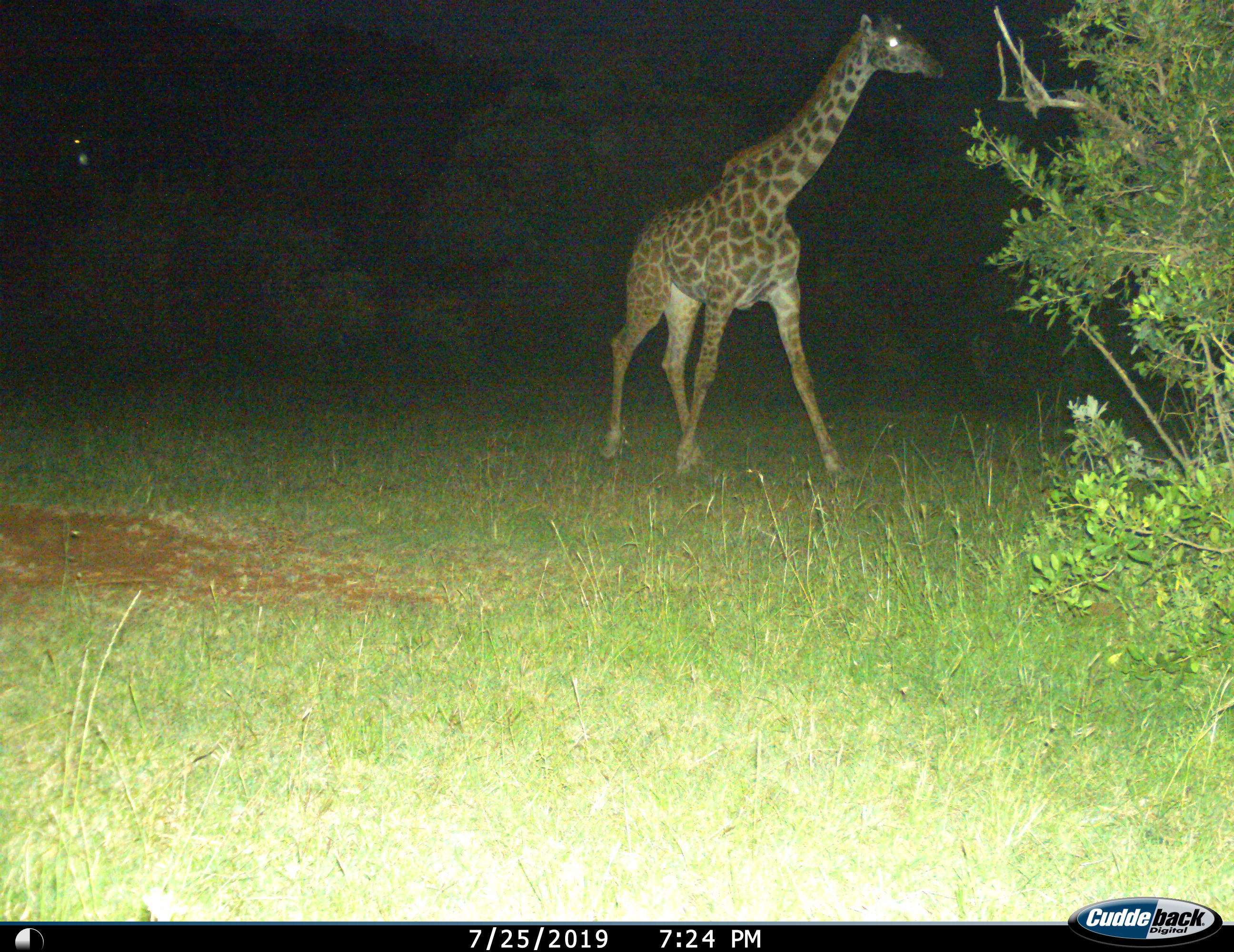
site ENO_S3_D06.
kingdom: Animalia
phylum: Chordata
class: Mammalia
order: Artiodactyla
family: Giraffidae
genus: Giraffa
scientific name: Giraffa camelopardalis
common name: giraffe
Giraffe (Giraffa camelopardalis), count 1. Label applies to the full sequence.